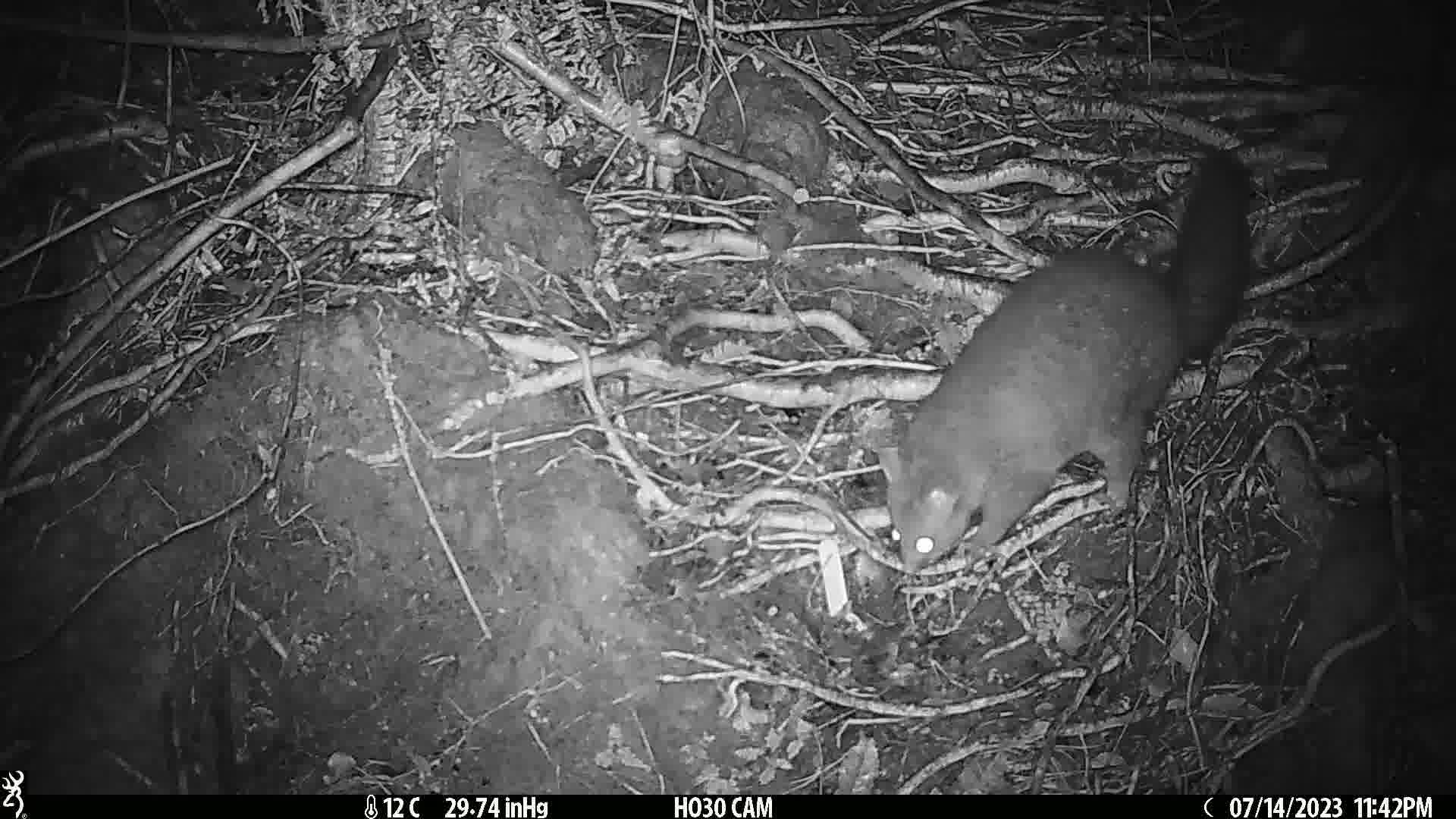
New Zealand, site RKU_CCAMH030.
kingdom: Animalia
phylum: Chordata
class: Mammalia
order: Diprotodontia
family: Phalangeridae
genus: Trichosurus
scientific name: Trichosurus vulpecula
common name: common brushtail possum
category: possum